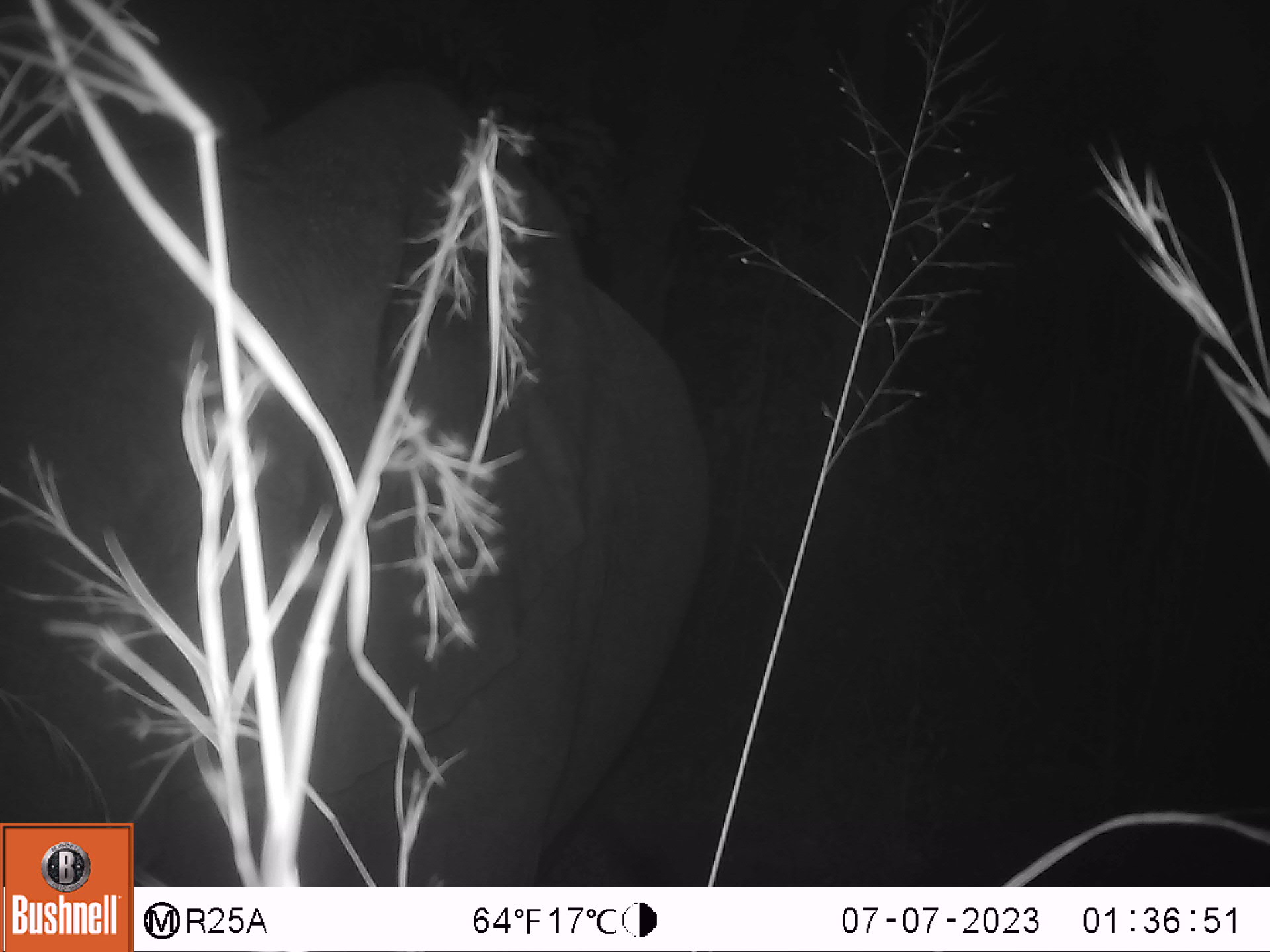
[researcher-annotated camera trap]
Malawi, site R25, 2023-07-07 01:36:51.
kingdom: Animalia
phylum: Chordata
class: Mammalia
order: Proboscidea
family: Elephantidae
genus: Loxodonta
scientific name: Loxodonta africana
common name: african savanna elephant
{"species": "african savanna elephant (Loxodonta africana)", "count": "1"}